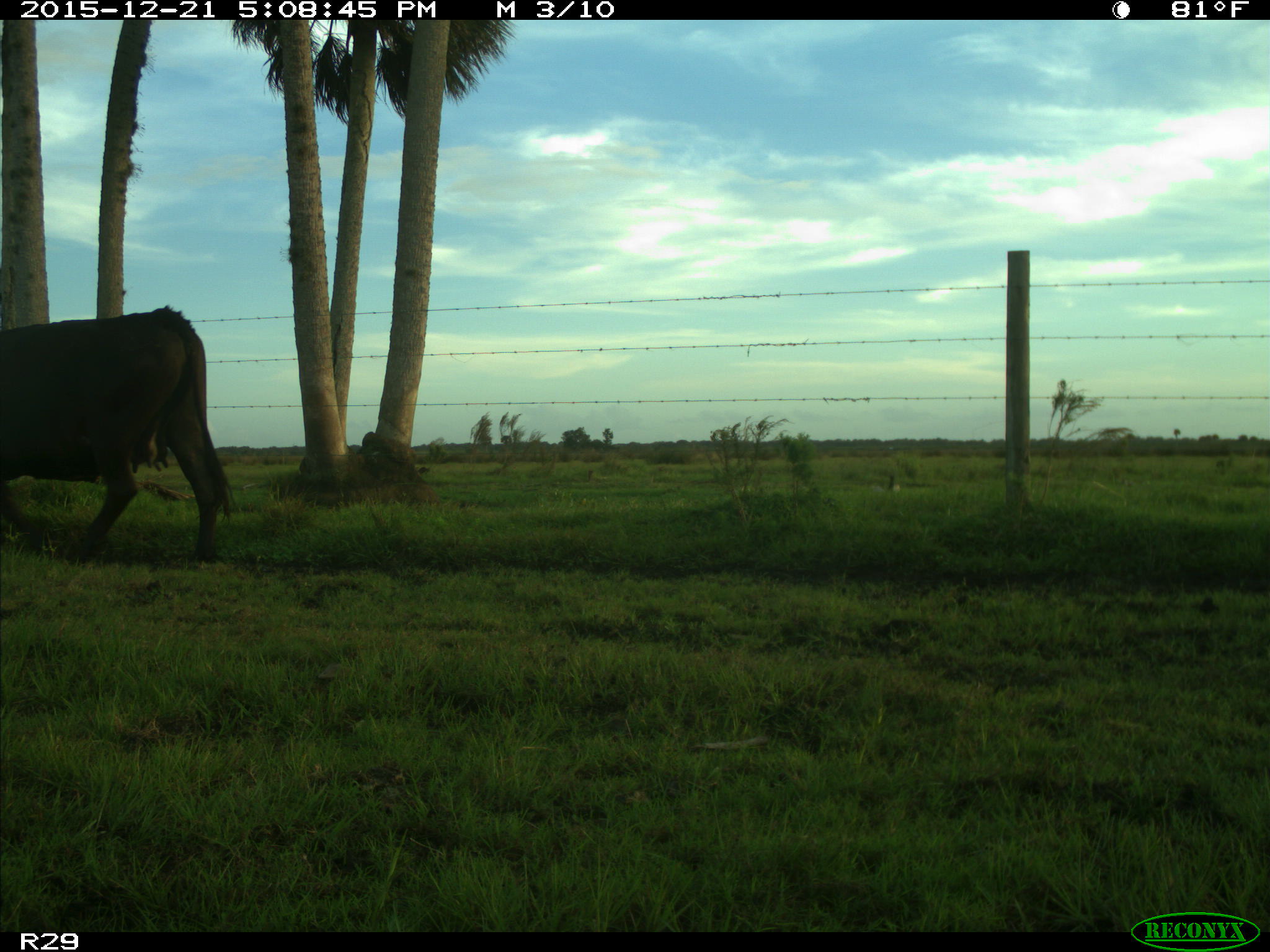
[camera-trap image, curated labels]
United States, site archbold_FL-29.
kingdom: Animalia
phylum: Chordata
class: Mammalia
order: Artiodactyla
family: Bovidae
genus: Bos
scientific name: Bos taurus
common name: domestic cow